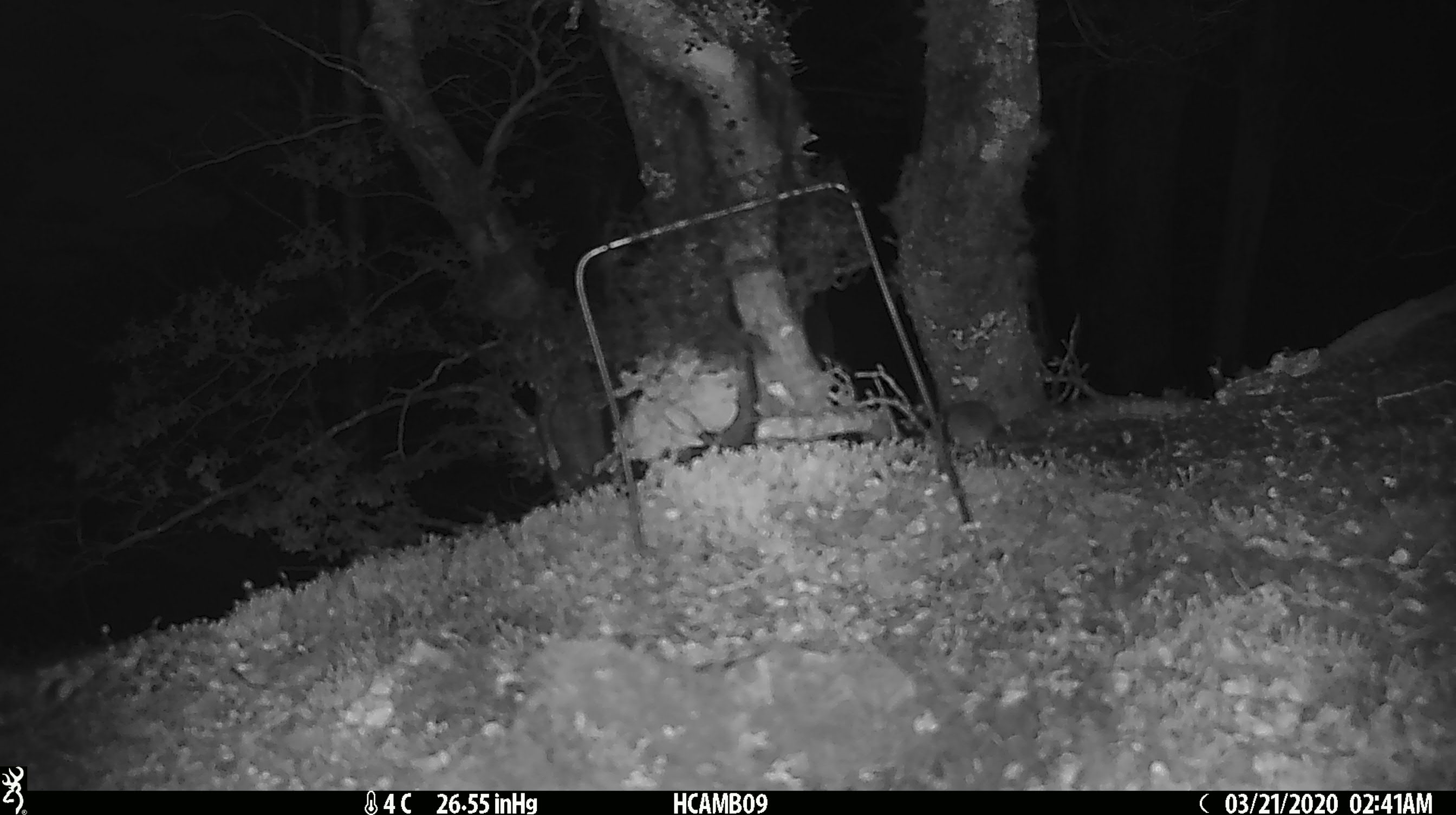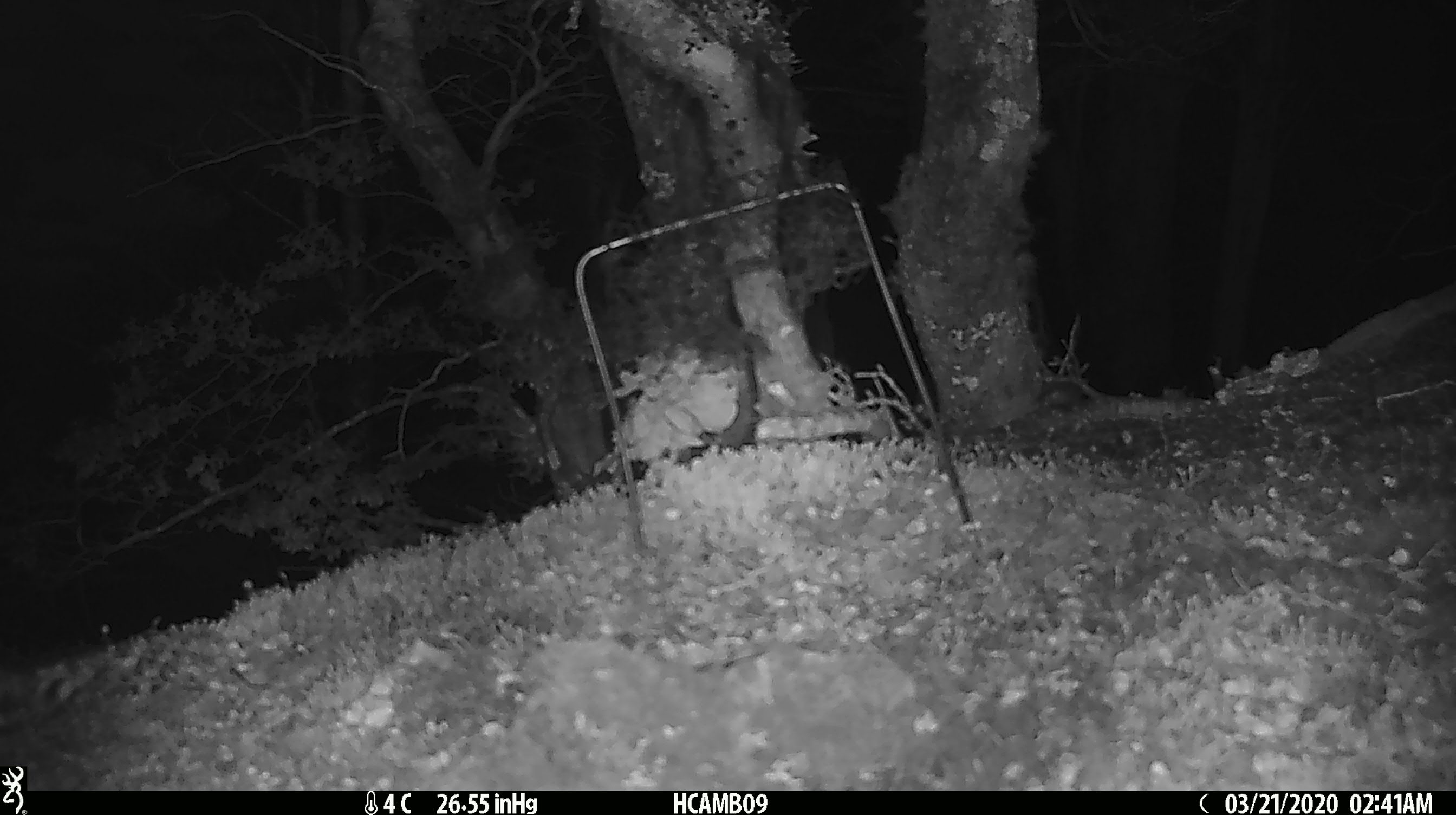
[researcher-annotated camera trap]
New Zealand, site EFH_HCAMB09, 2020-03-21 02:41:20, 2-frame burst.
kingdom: Animalia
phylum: Chordata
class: Mammalia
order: Rodentia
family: Muridae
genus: Mus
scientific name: Mus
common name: mouse